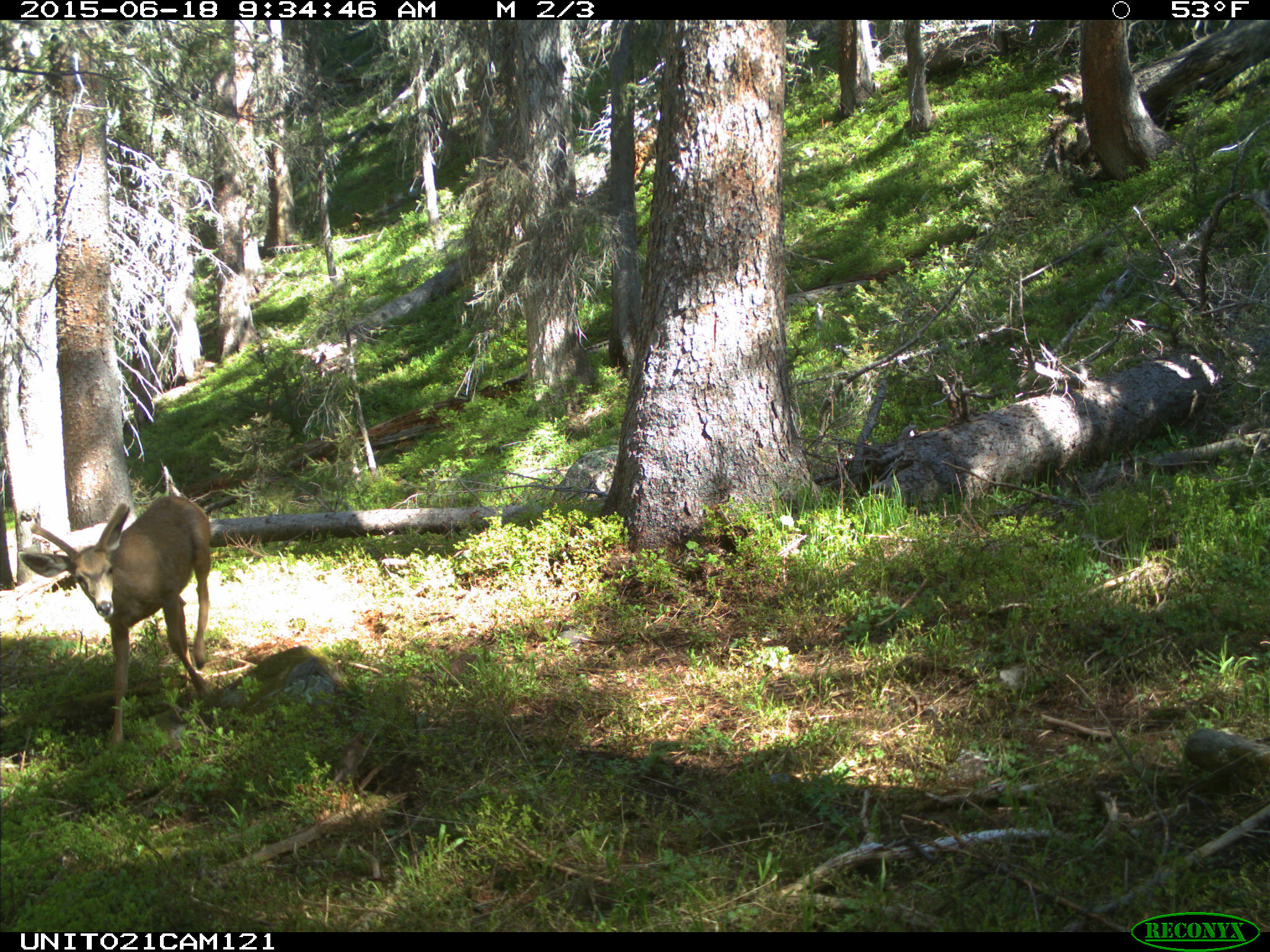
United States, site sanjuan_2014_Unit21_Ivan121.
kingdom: Animalia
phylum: Chordata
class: Mammalia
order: Artiodactyla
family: Cervidae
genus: Odocoileus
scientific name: Odocoileus hemionus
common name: mule deer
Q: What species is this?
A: Odocoileus hemionus (mule deer).